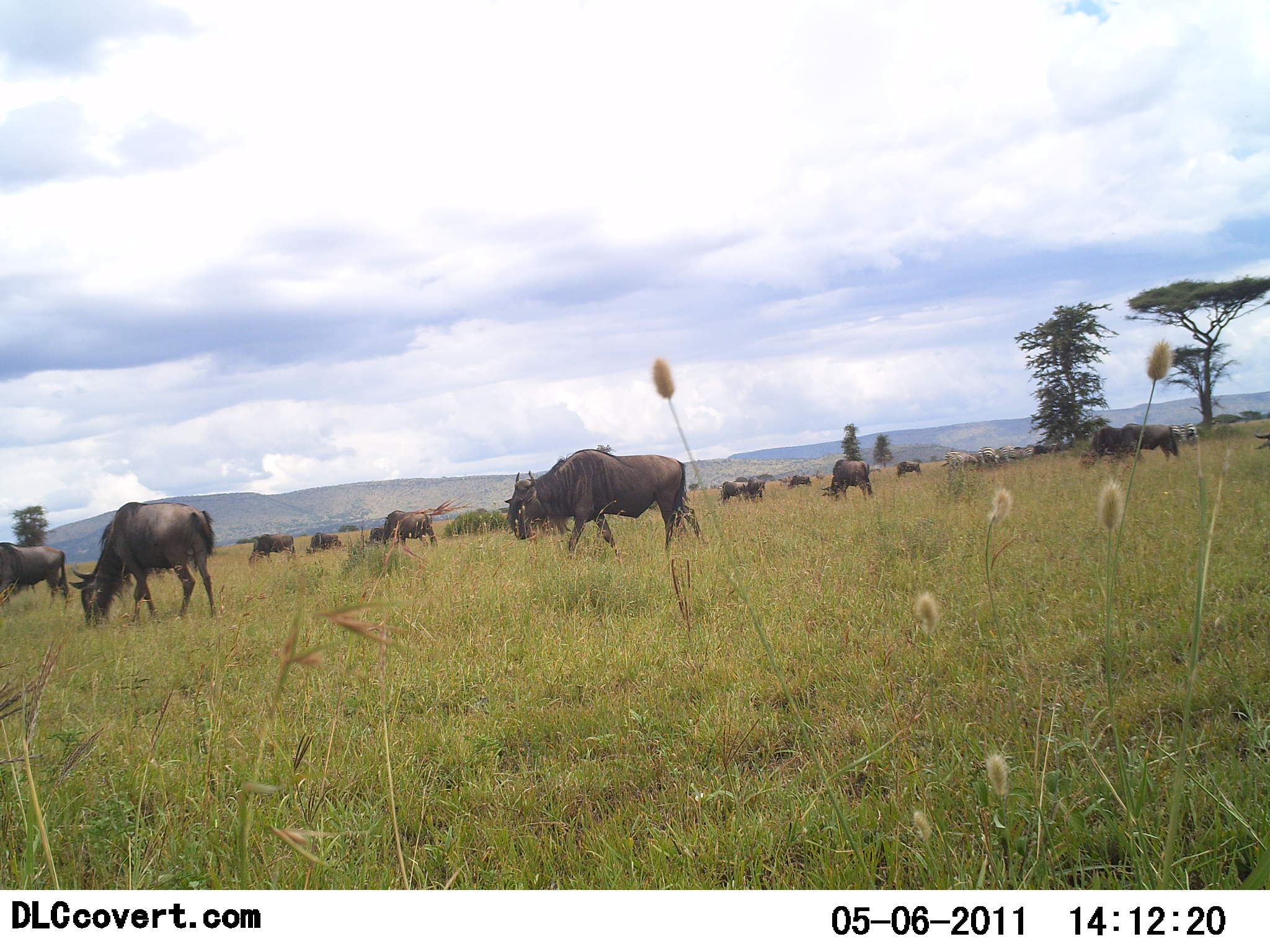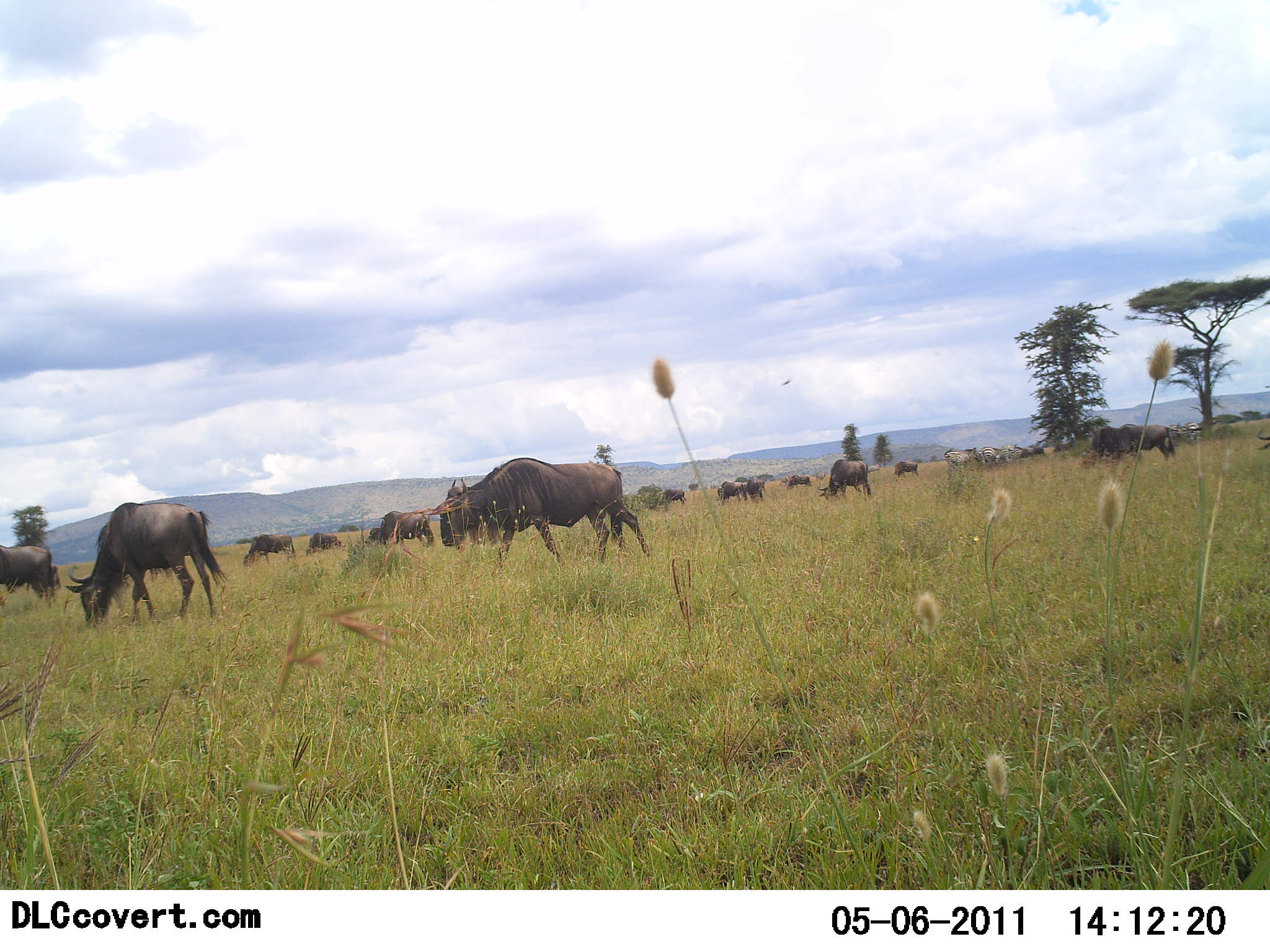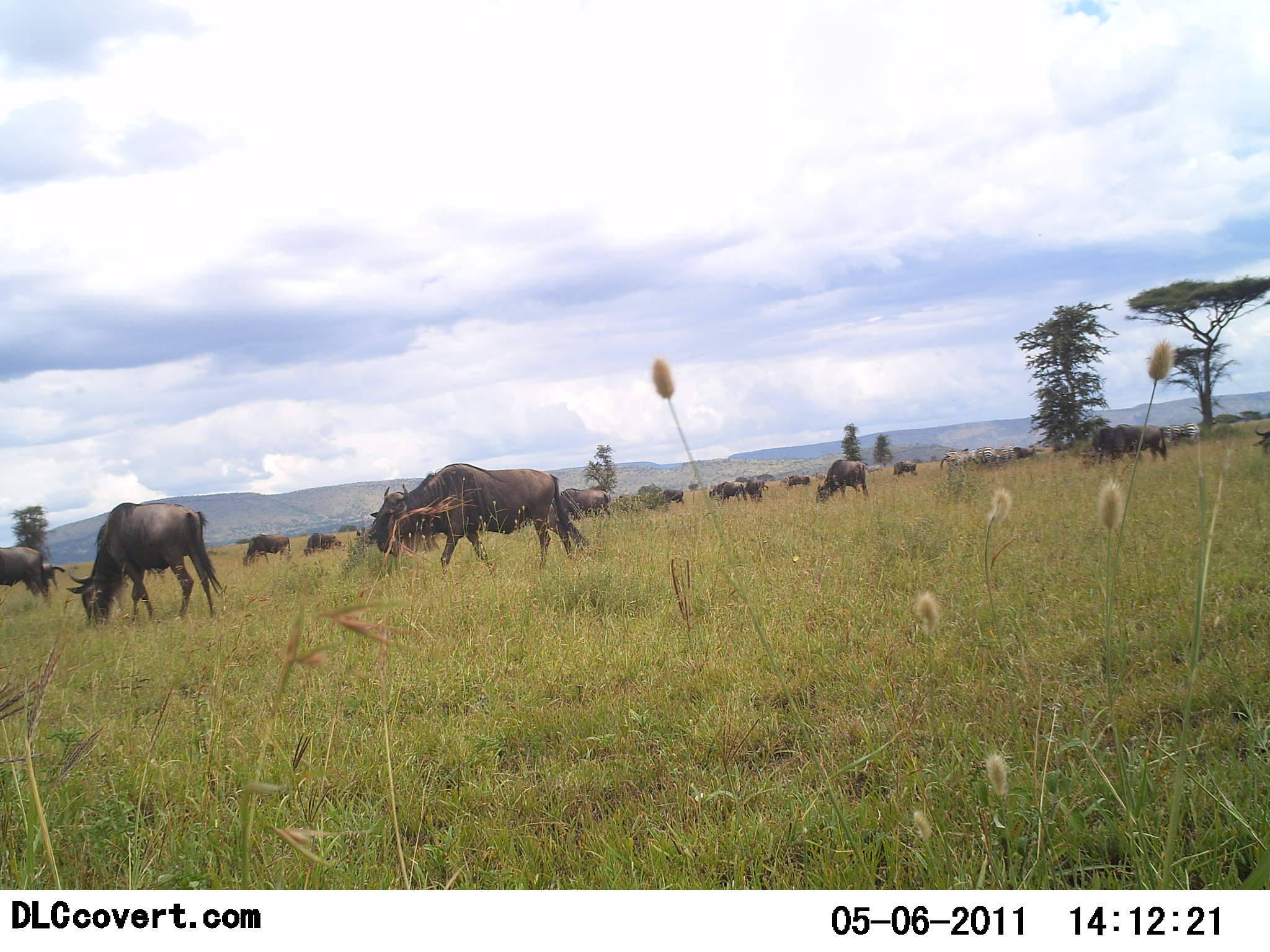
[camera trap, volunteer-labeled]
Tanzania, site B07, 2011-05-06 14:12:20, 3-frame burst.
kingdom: Animalia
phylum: Chordata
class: Mammalia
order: Artiodactyla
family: Bovidae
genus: Connochaetes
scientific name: Connochaetes taurinus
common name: blue wildebeest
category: wildebeest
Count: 11-50.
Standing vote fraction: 21%.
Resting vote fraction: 0%.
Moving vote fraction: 57%.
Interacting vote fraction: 0%.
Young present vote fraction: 0%.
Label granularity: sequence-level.